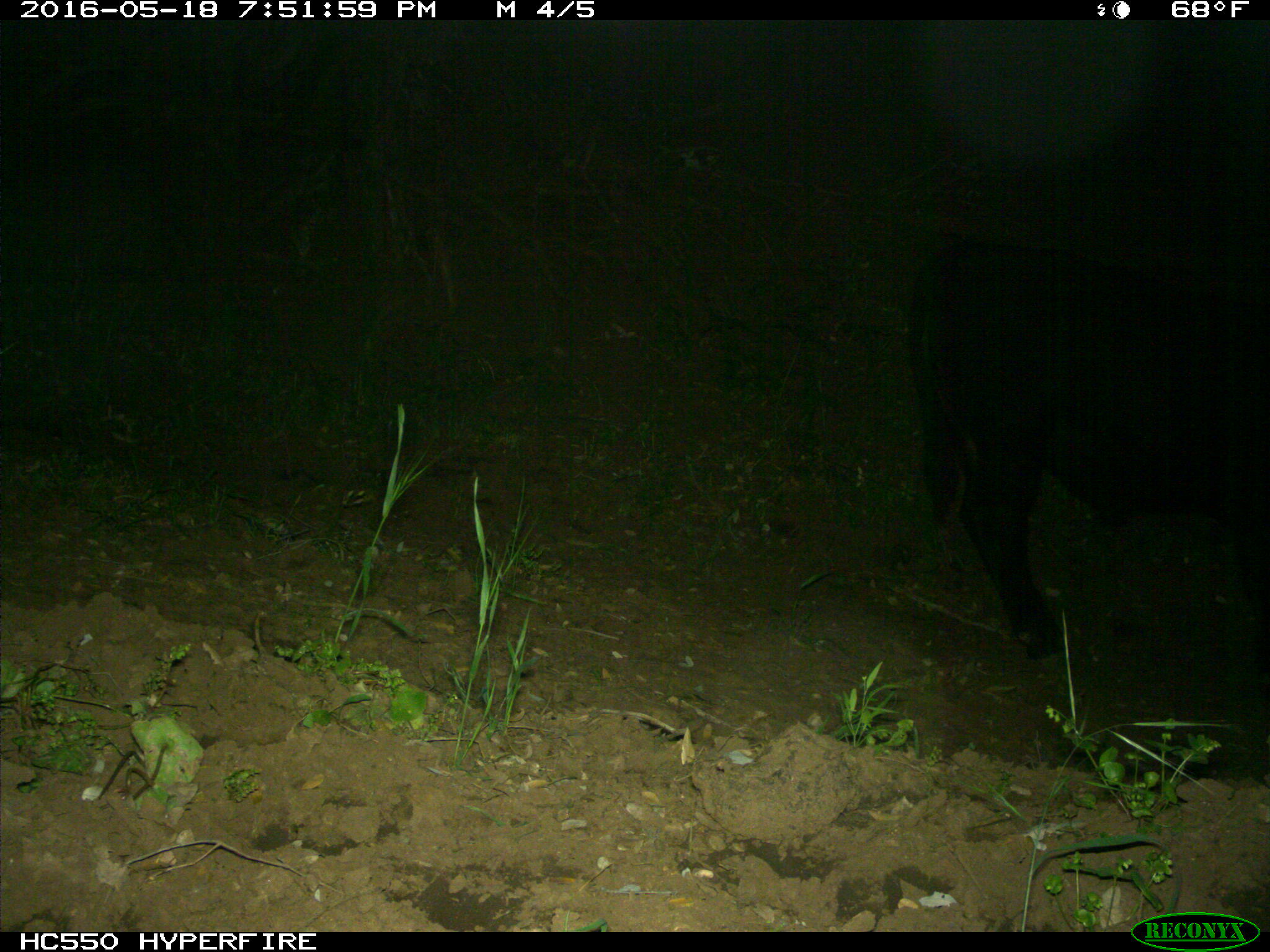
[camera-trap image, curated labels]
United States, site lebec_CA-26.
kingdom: Animalia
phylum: Chordata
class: Mammalia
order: Artiodactyla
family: Bovidae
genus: Bos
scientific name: Bos taurus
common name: domestic cow